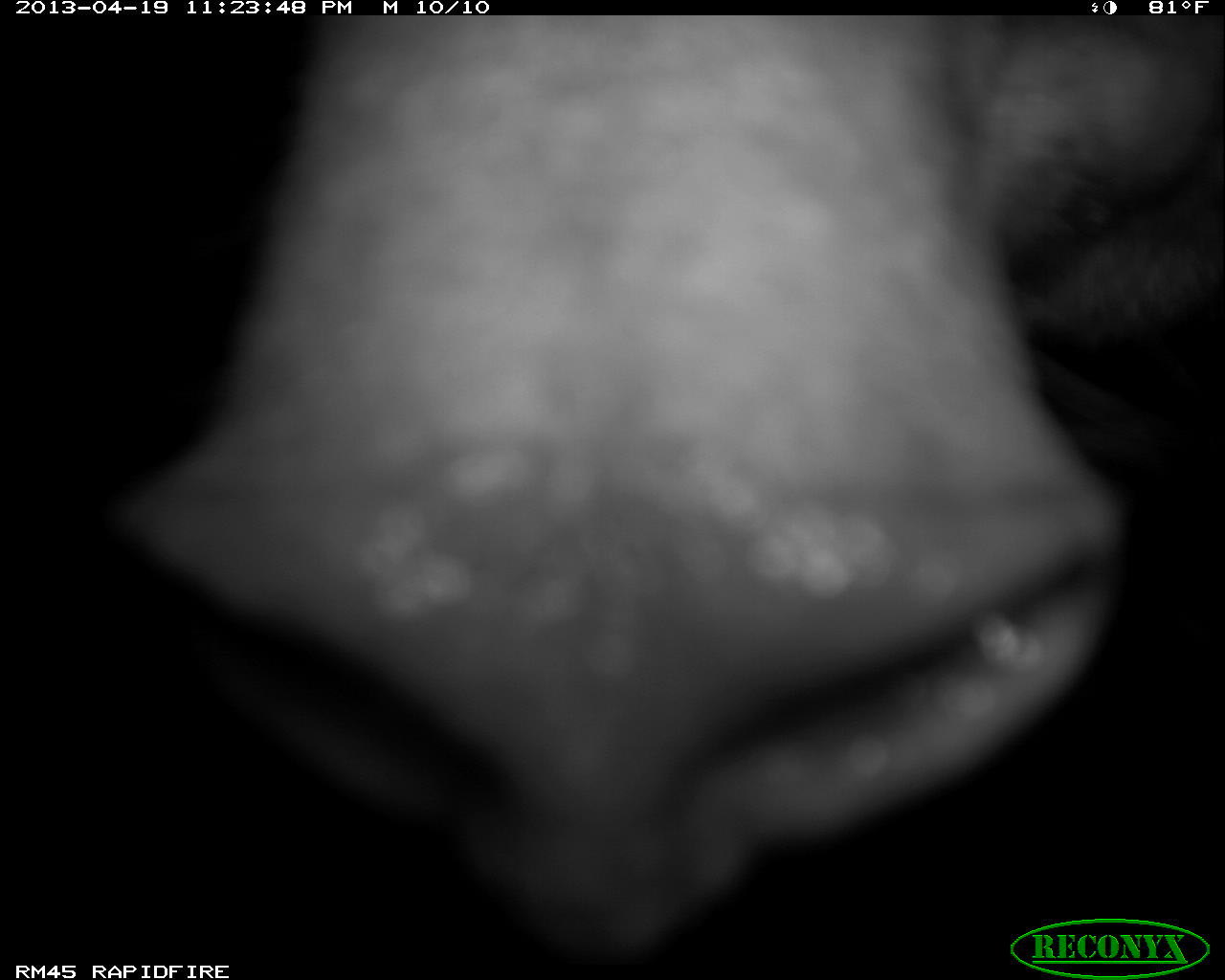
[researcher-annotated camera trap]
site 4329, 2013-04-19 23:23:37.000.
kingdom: Animalia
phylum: Chordata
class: Mammalia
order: Perissodactyla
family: Tapiridae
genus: Tapirus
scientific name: Tapirus bairdii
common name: baird's tapir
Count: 1.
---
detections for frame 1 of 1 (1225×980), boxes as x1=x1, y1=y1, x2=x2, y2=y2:
tapirus bairdii: x1=103, y1=15, x2=1221, y2=963